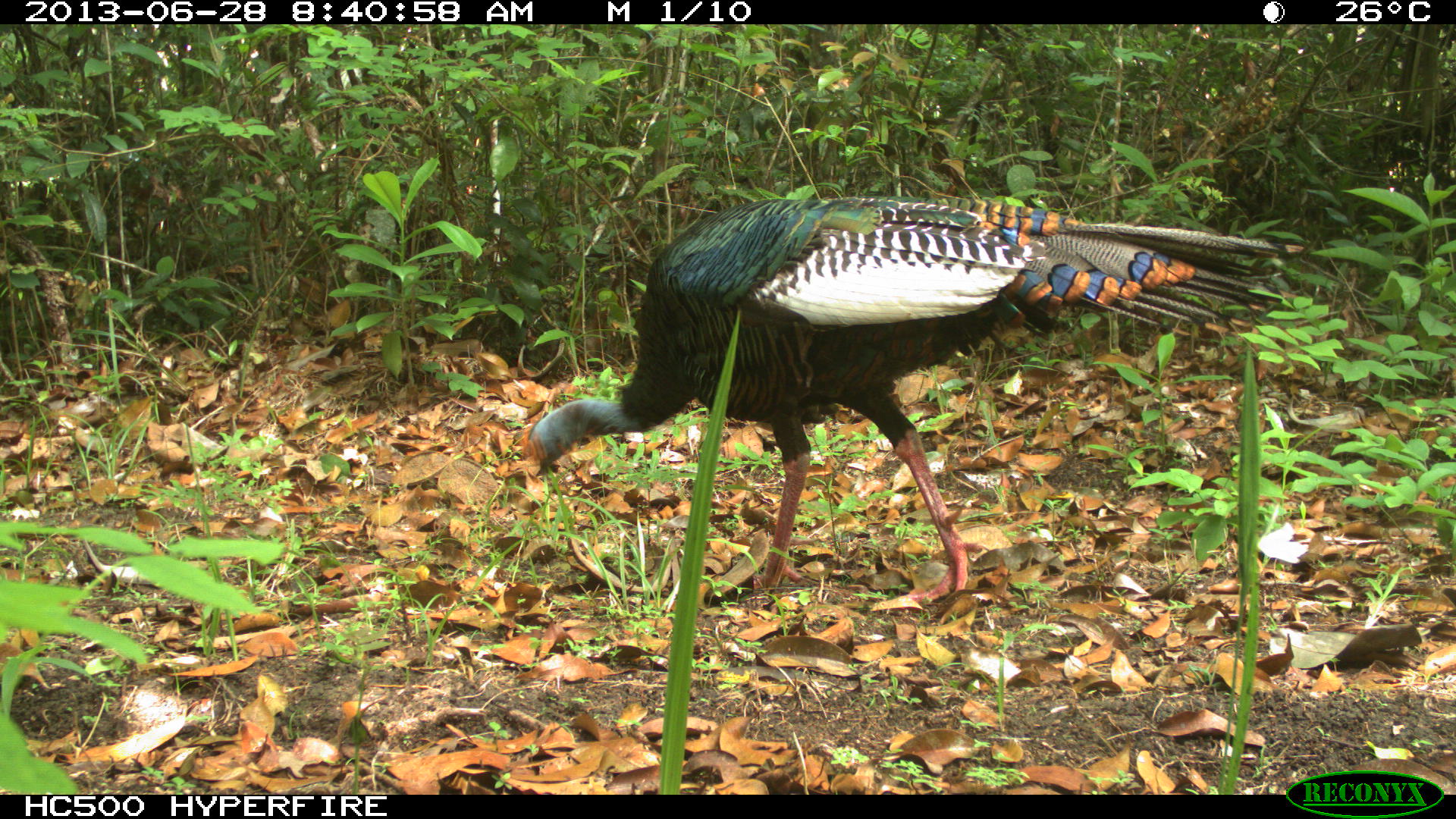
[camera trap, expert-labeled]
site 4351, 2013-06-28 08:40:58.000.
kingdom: Animalia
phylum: Chordata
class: Aves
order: Galliformes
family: Phasianidae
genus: Meleagris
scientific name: Meleagris ocellata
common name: ocellated turkey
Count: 1.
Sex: male.